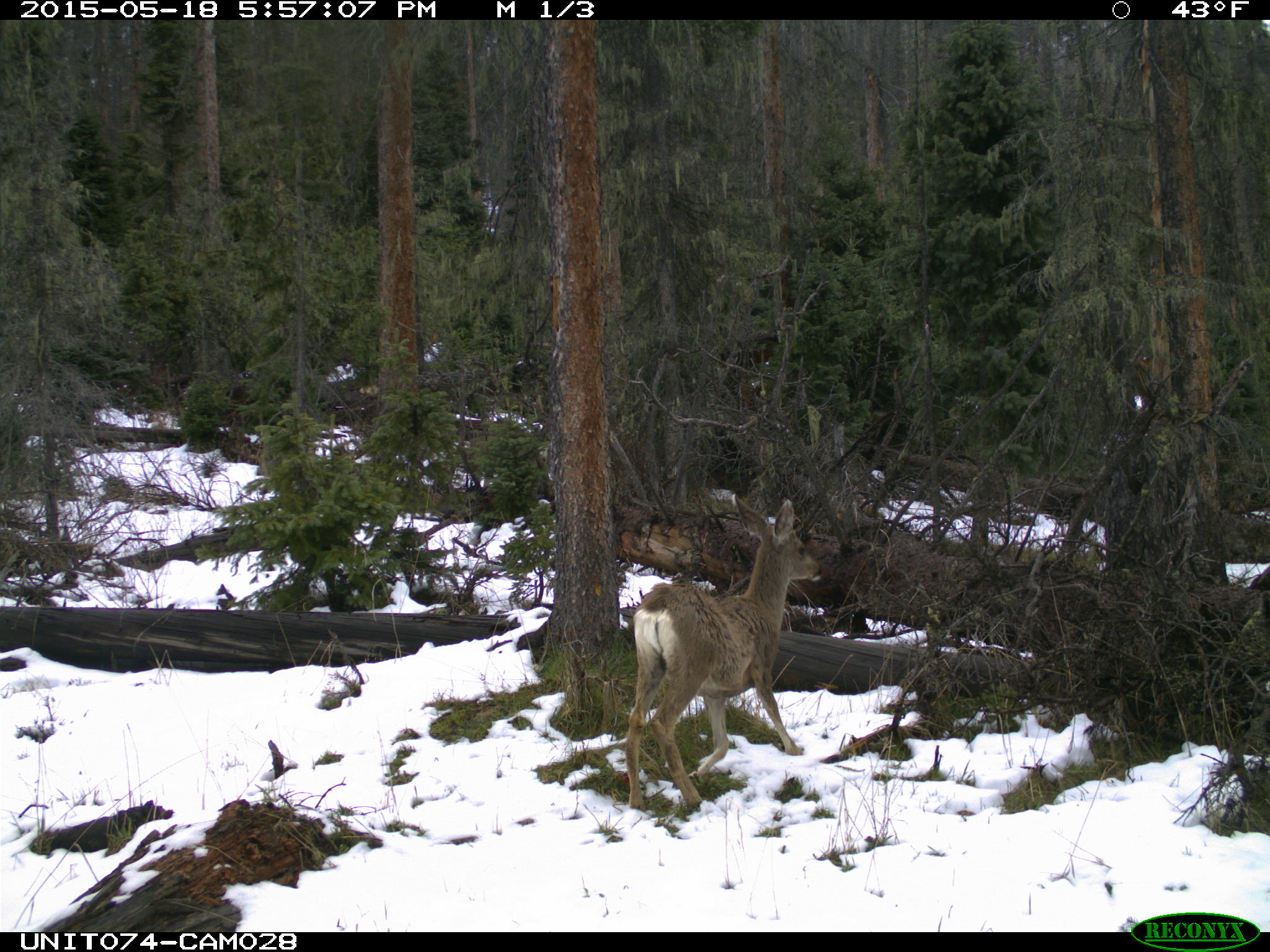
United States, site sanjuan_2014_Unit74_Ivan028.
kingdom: Animalia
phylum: Chordata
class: Mammalia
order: Artiodactyla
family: Cervidae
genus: Odocoileus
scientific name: Odocoileus hemionus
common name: mule deer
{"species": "Odocoileus hemionus (mule deer)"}